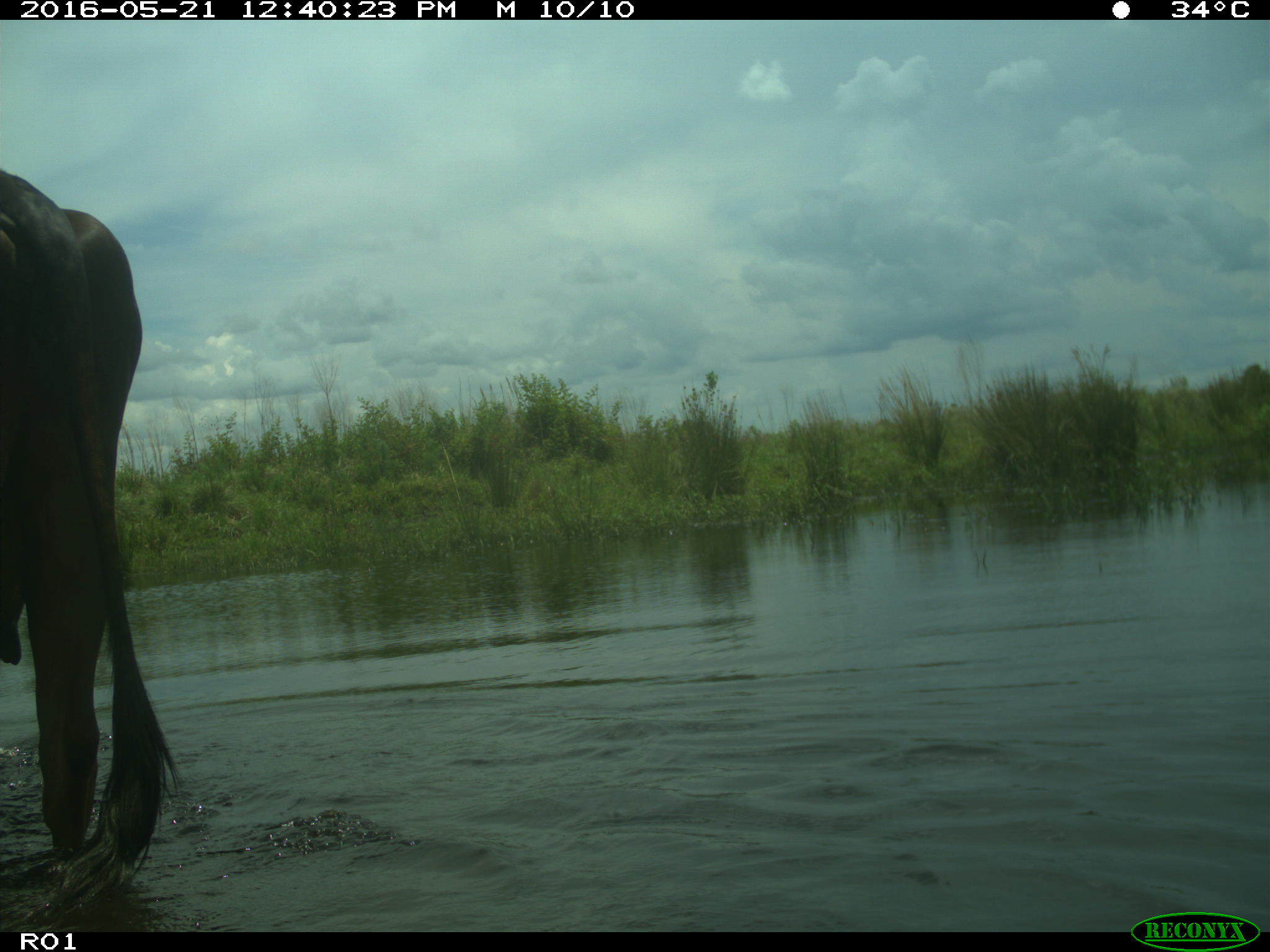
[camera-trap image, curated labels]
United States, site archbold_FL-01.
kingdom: Animalia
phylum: Chordata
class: Mammalia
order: Artiodactyla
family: Bovidae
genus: Bos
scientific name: Bos taurus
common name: domestic cow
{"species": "Bos taurus (domestic cow)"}